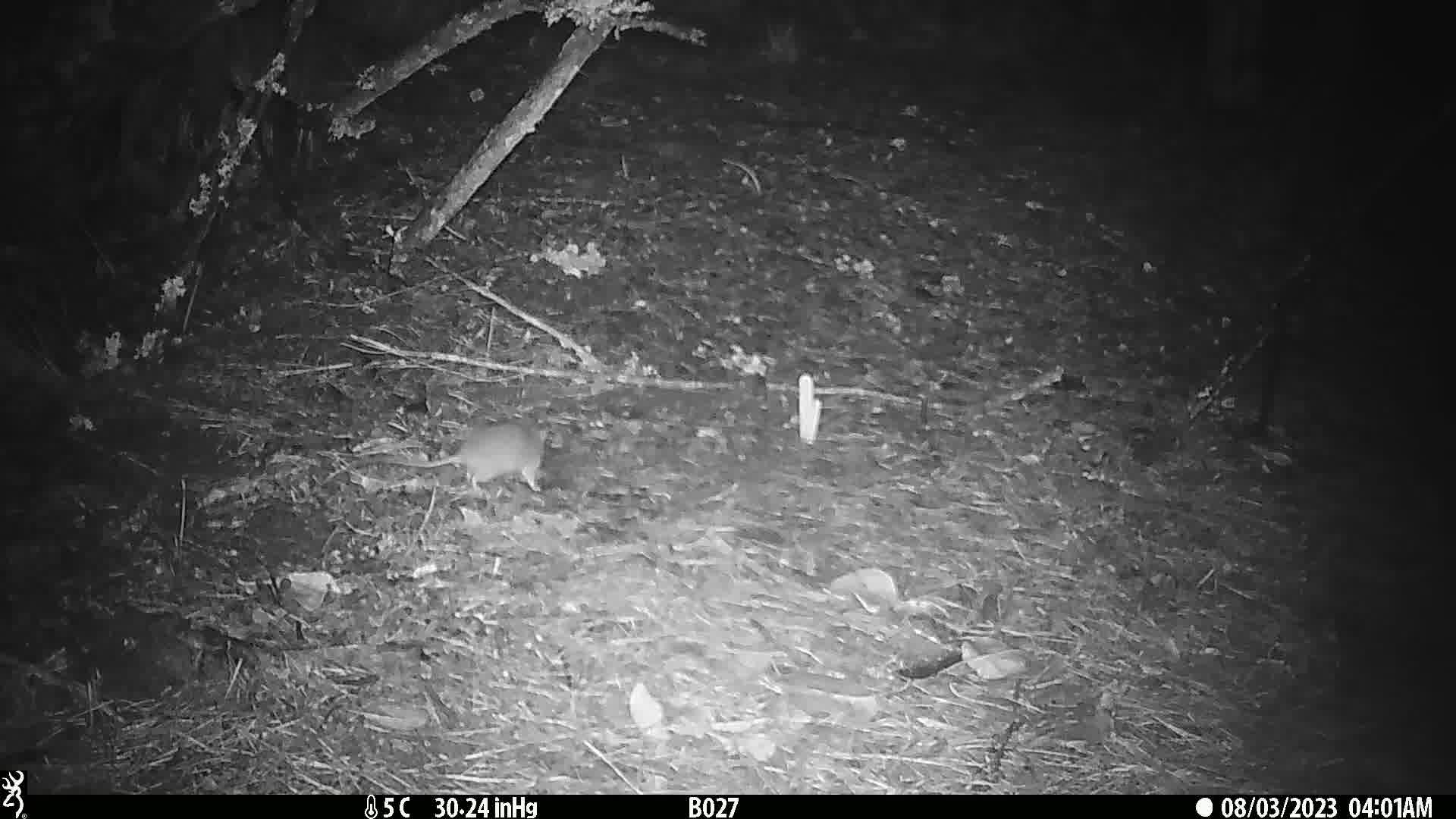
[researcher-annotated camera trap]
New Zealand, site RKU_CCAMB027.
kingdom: Animalia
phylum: Chordata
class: Mammalia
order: Rodentia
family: Muridae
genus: Rattus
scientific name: Rattus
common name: rat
Rat (Rattus).